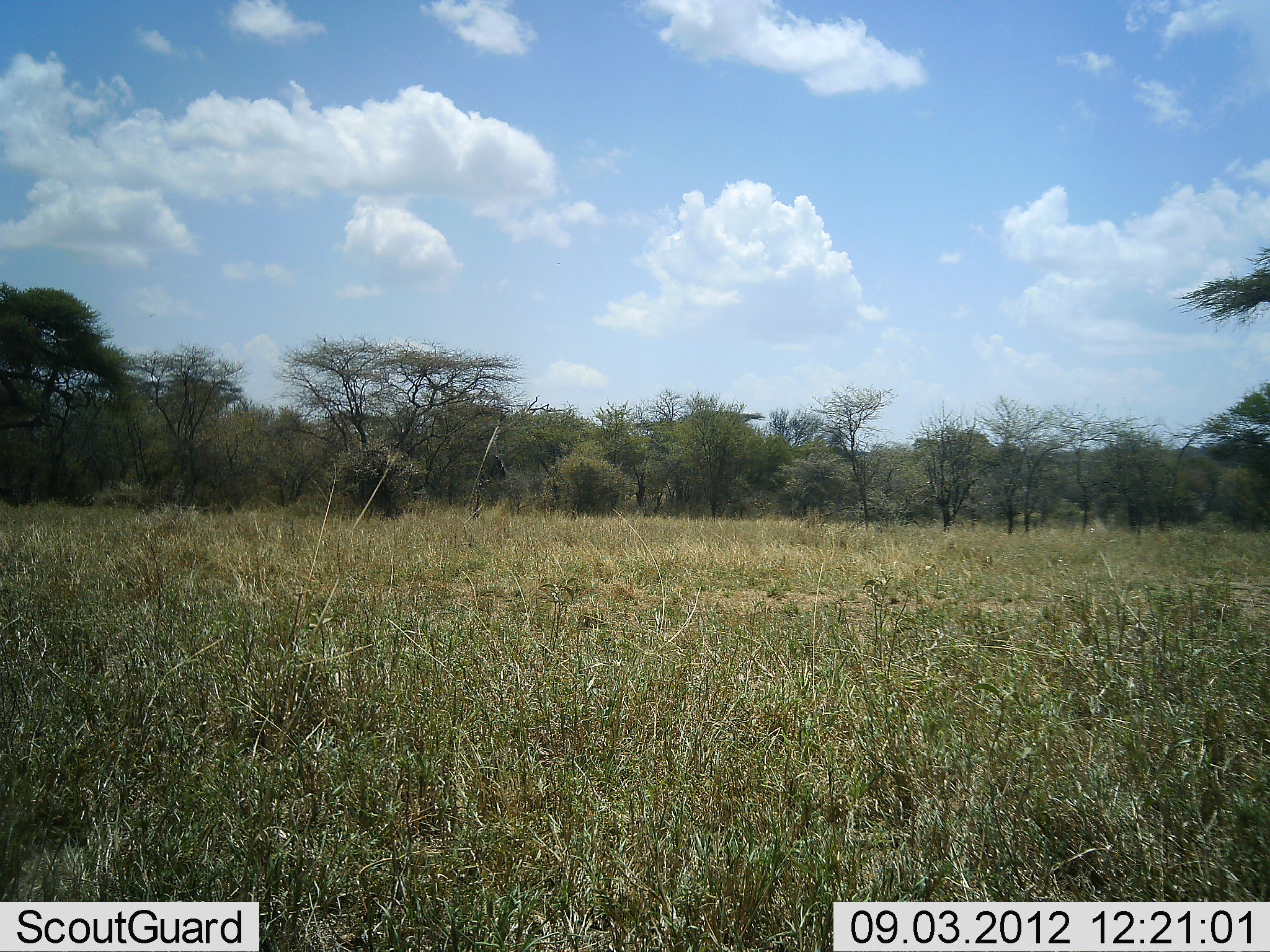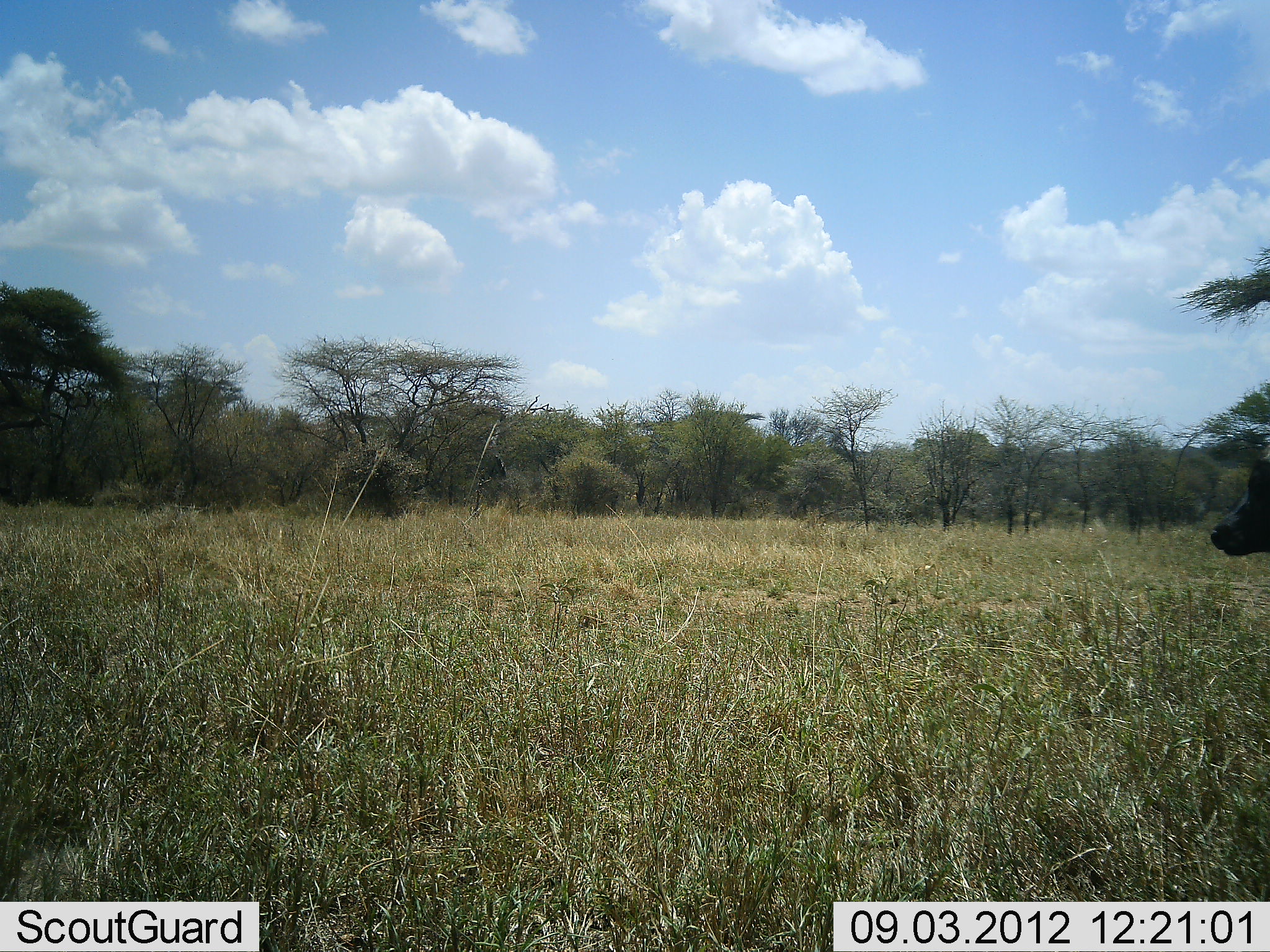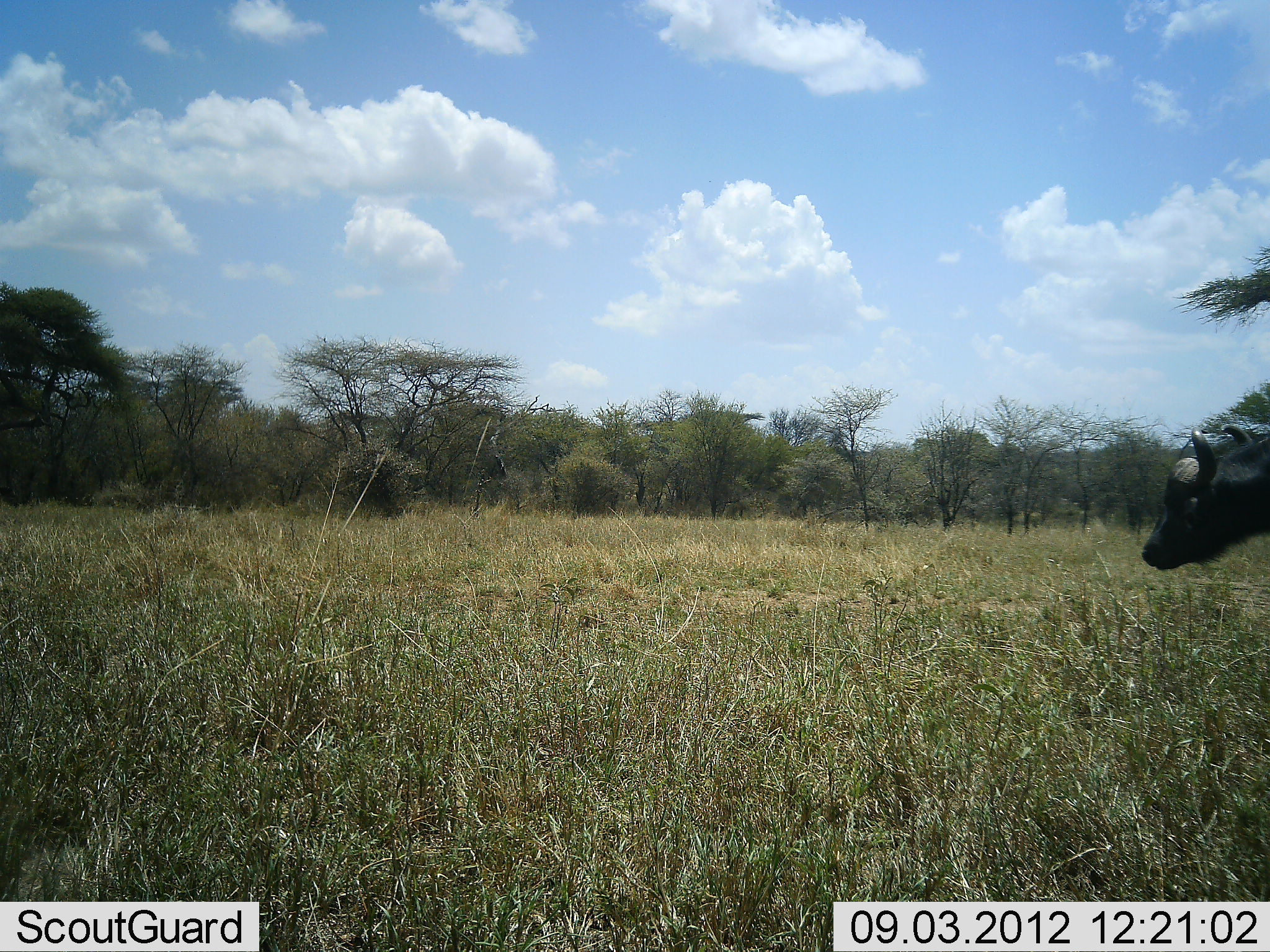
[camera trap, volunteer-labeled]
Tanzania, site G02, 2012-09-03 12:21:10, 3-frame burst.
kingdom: Animalia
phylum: Chordata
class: Mammalia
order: Artiodactyla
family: Bovidae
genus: Syncerus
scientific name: Syncerus caffer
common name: cape buffalo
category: buffalo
Buffalo (cape buffalo) (Syncerus caffer), count 1. Behavior (volunteer vote fractions): standing 0%, resting 0%, moving 100%, interacting 0%. Young present (vote fraction): 0%. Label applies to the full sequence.